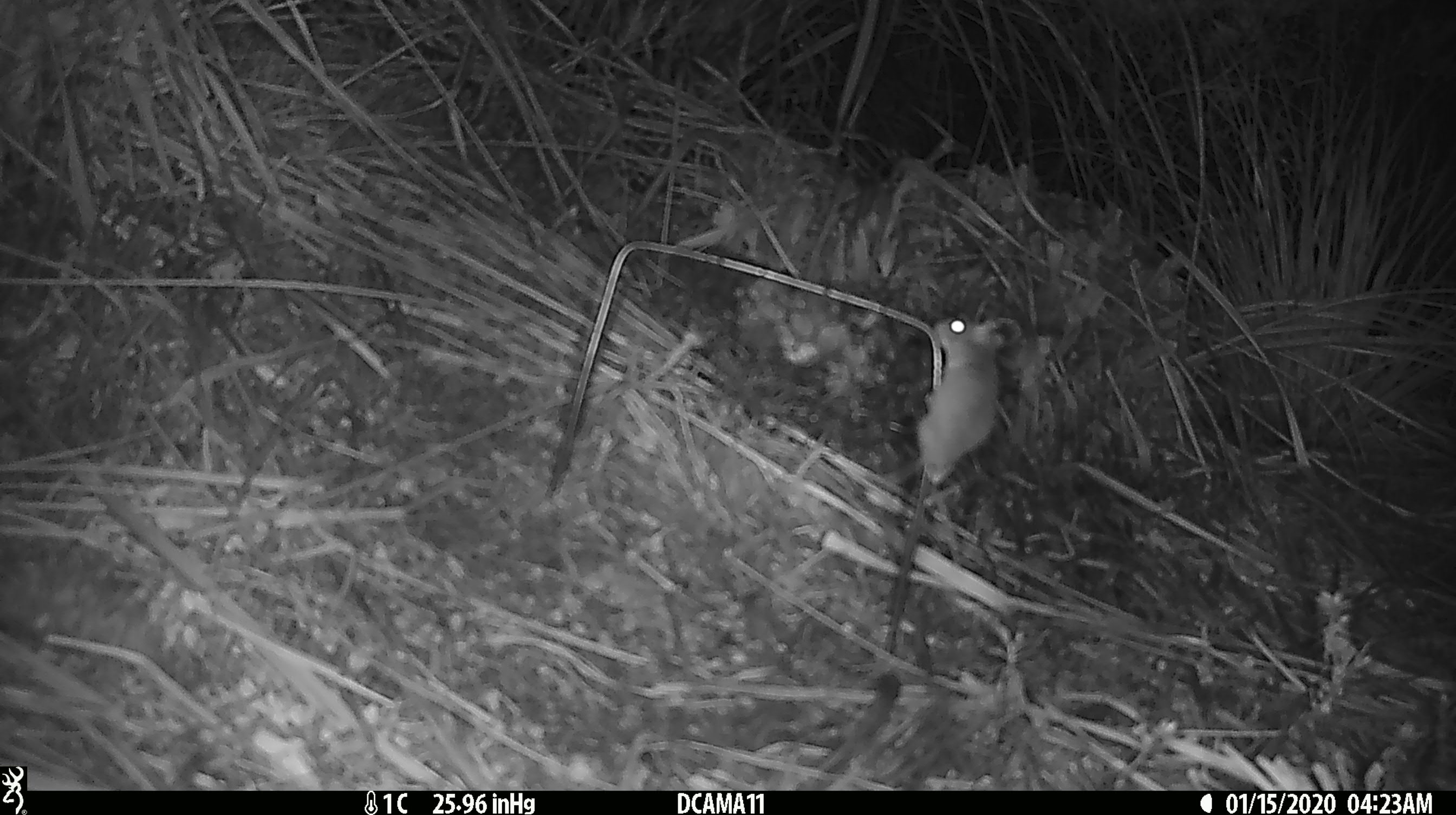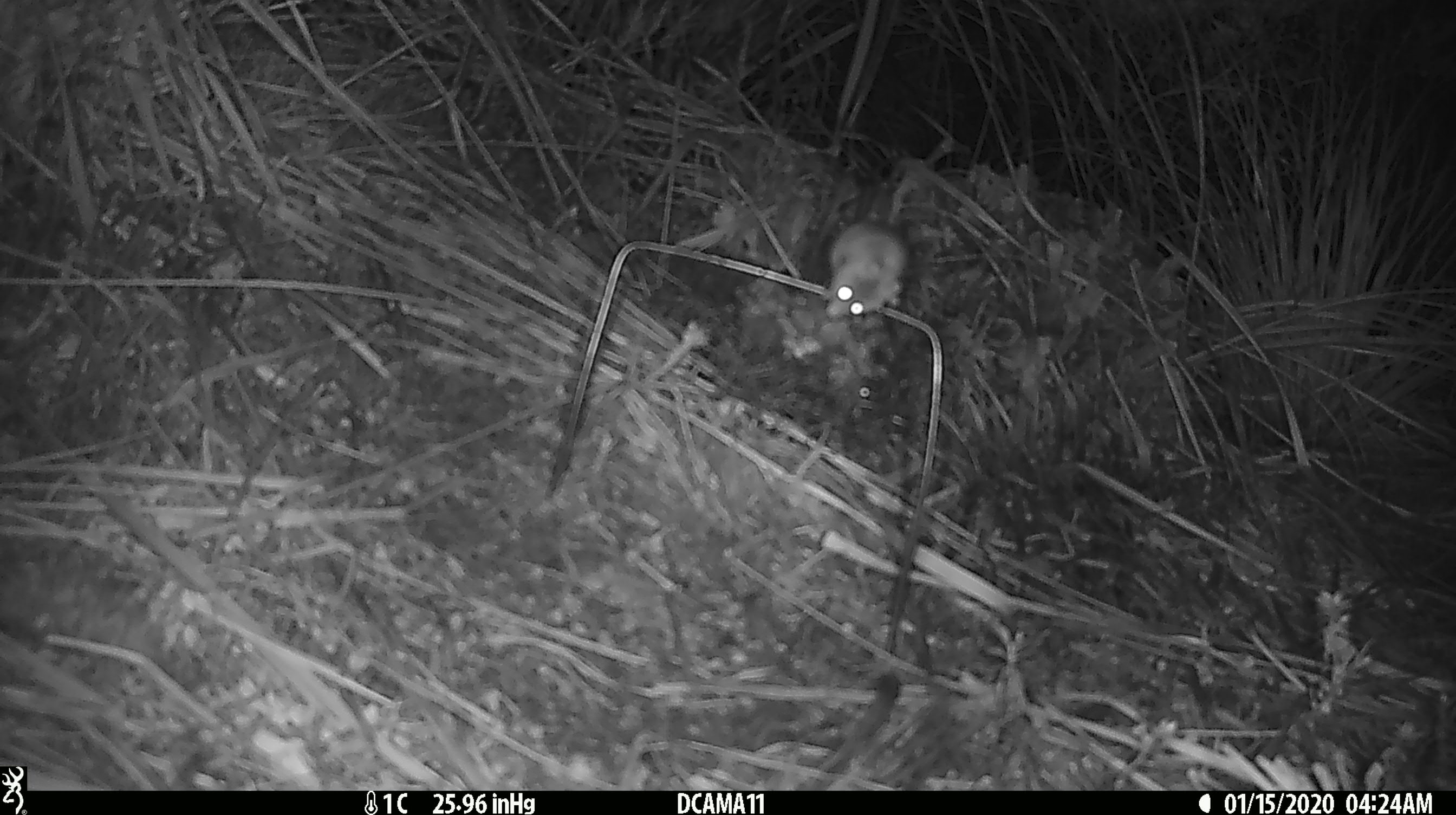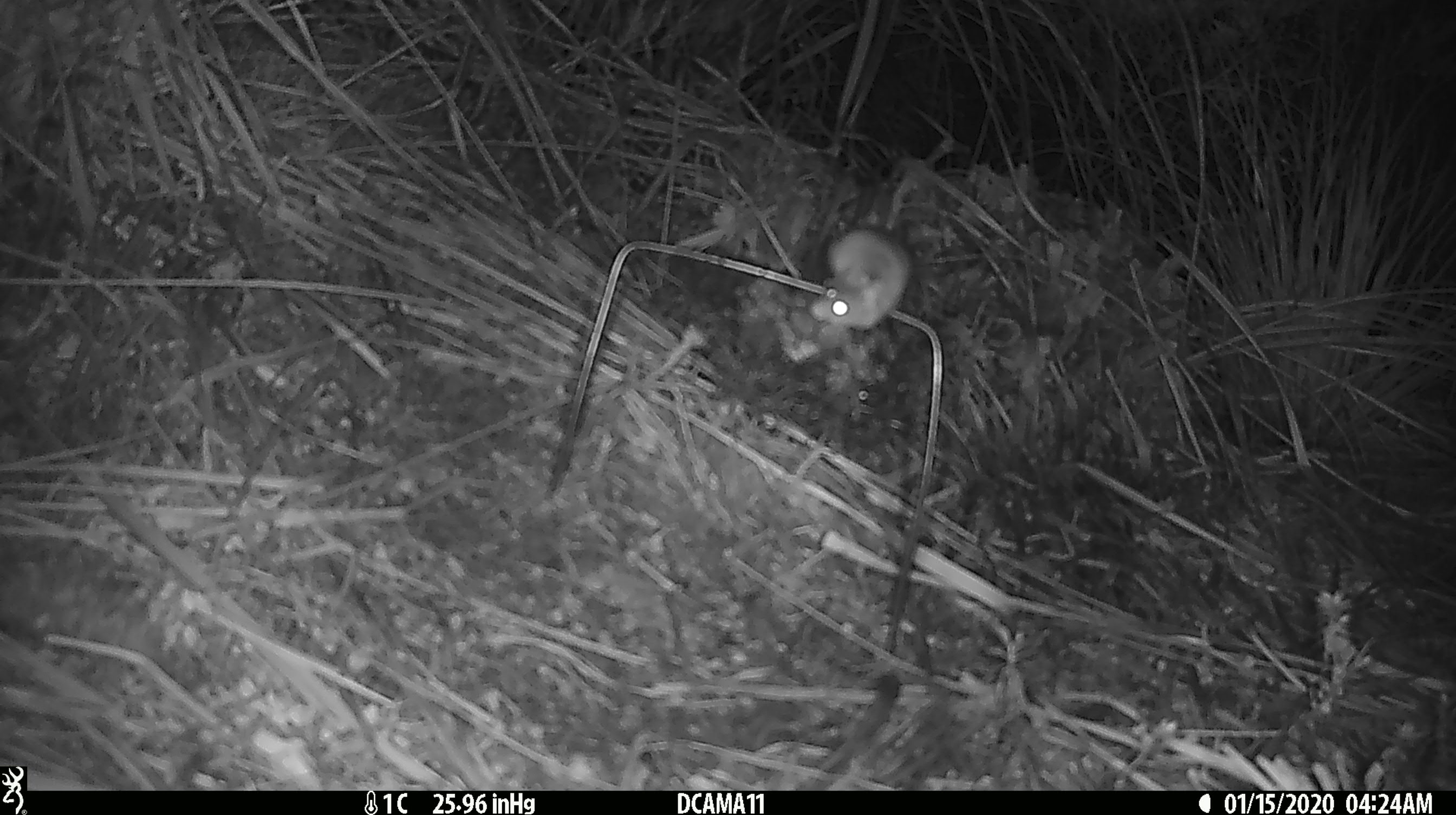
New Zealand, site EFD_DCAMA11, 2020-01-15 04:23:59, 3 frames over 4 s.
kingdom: Animalia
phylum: Chordata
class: Mammalia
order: Rodentia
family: Muridae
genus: Mus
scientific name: Mus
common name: mouse